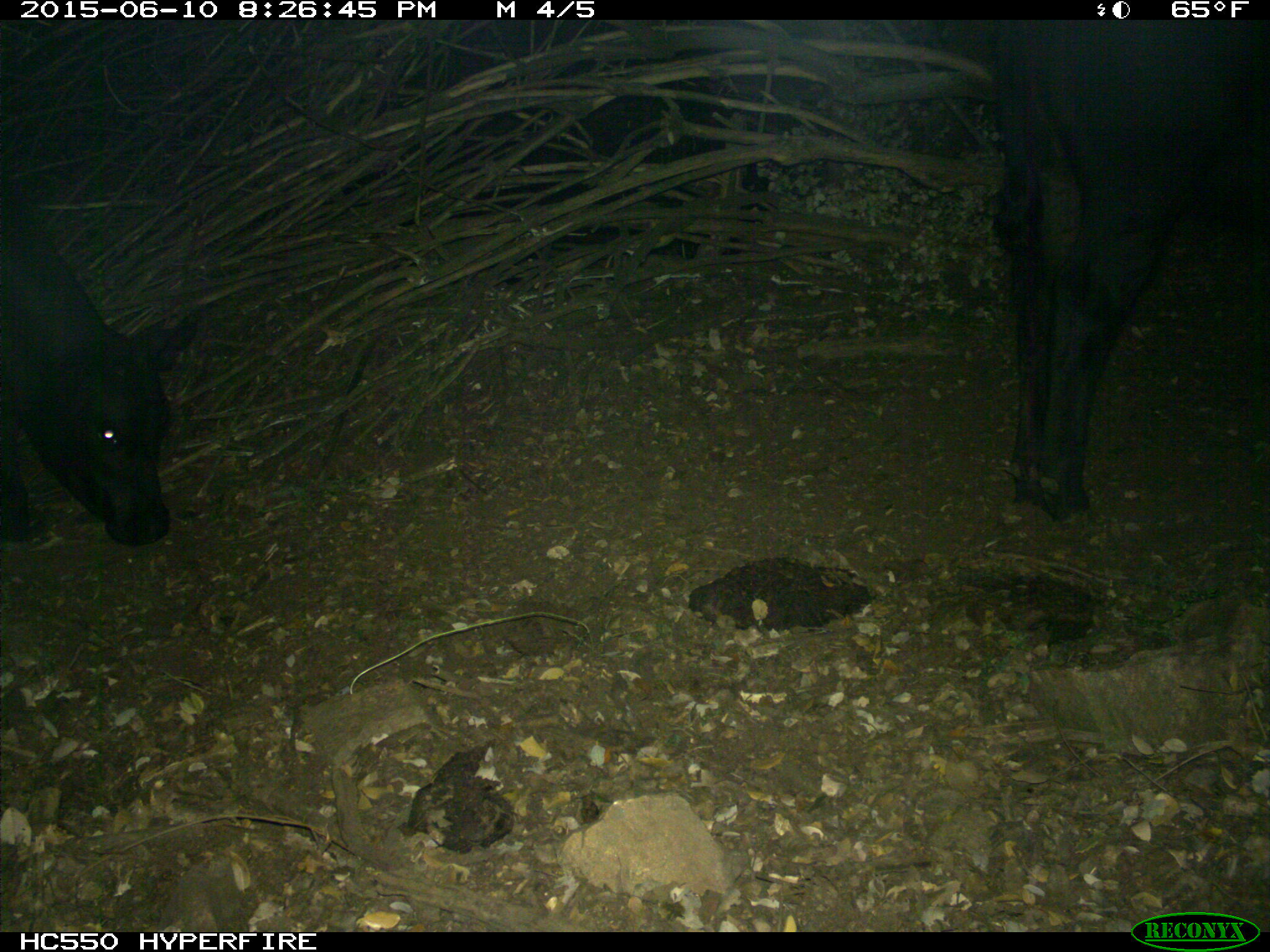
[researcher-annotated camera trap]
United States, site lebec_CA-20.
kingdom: Animalia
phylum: Chordata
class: Mammalia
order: Artiodactyla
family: Bovidae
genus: Bos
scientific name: Bos taurus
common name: domestic cow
Bos taurus (domestic cow).